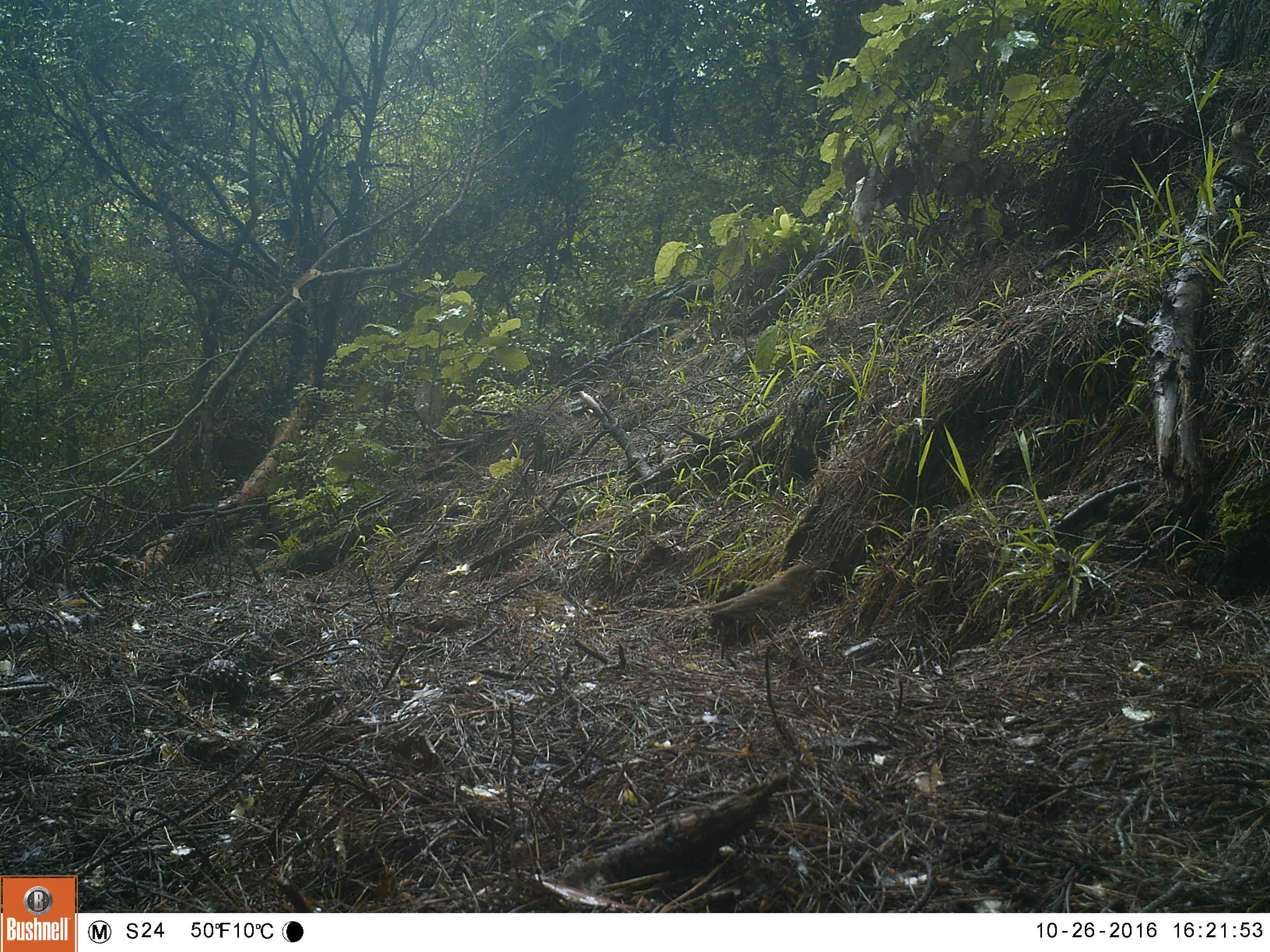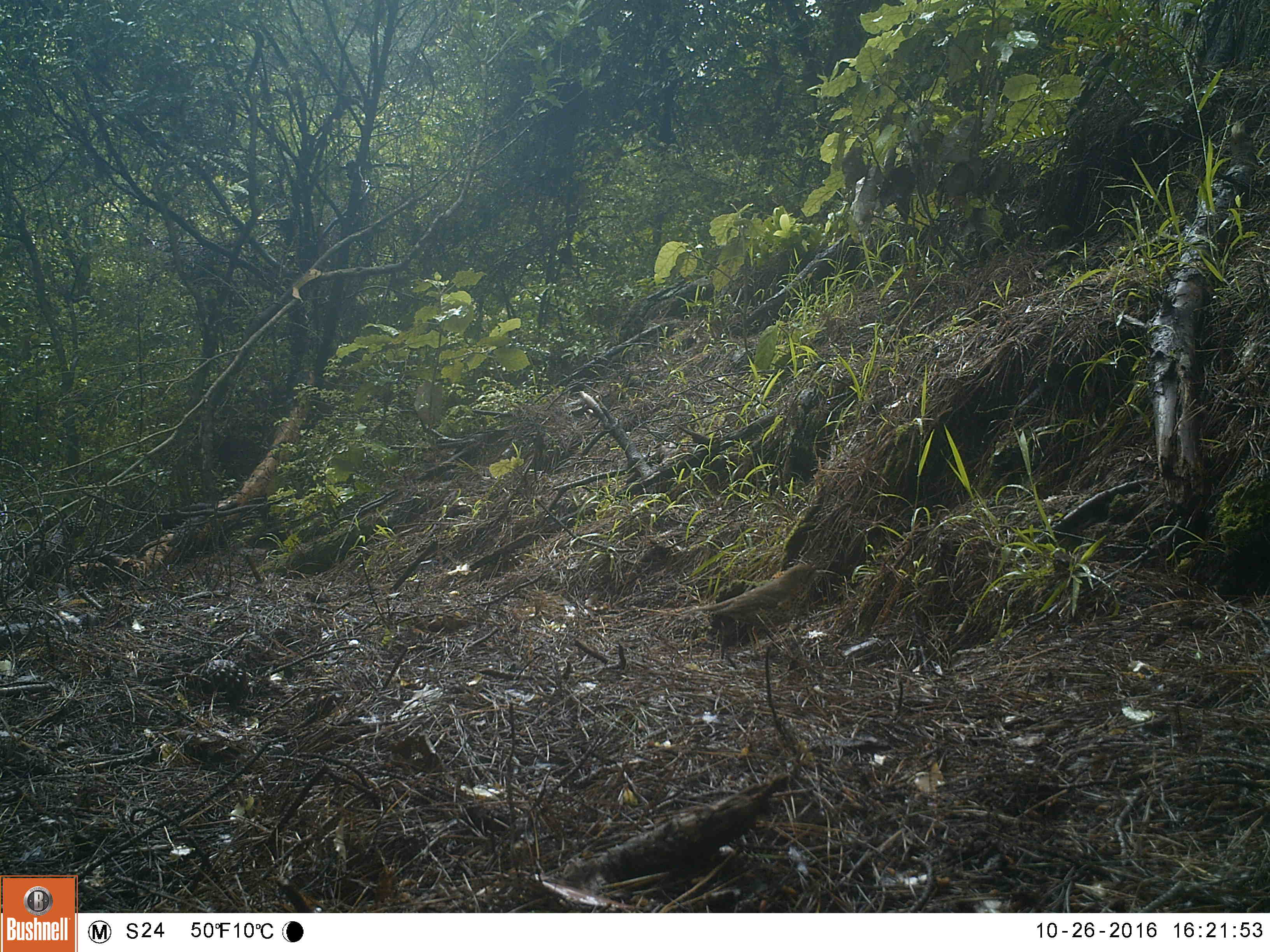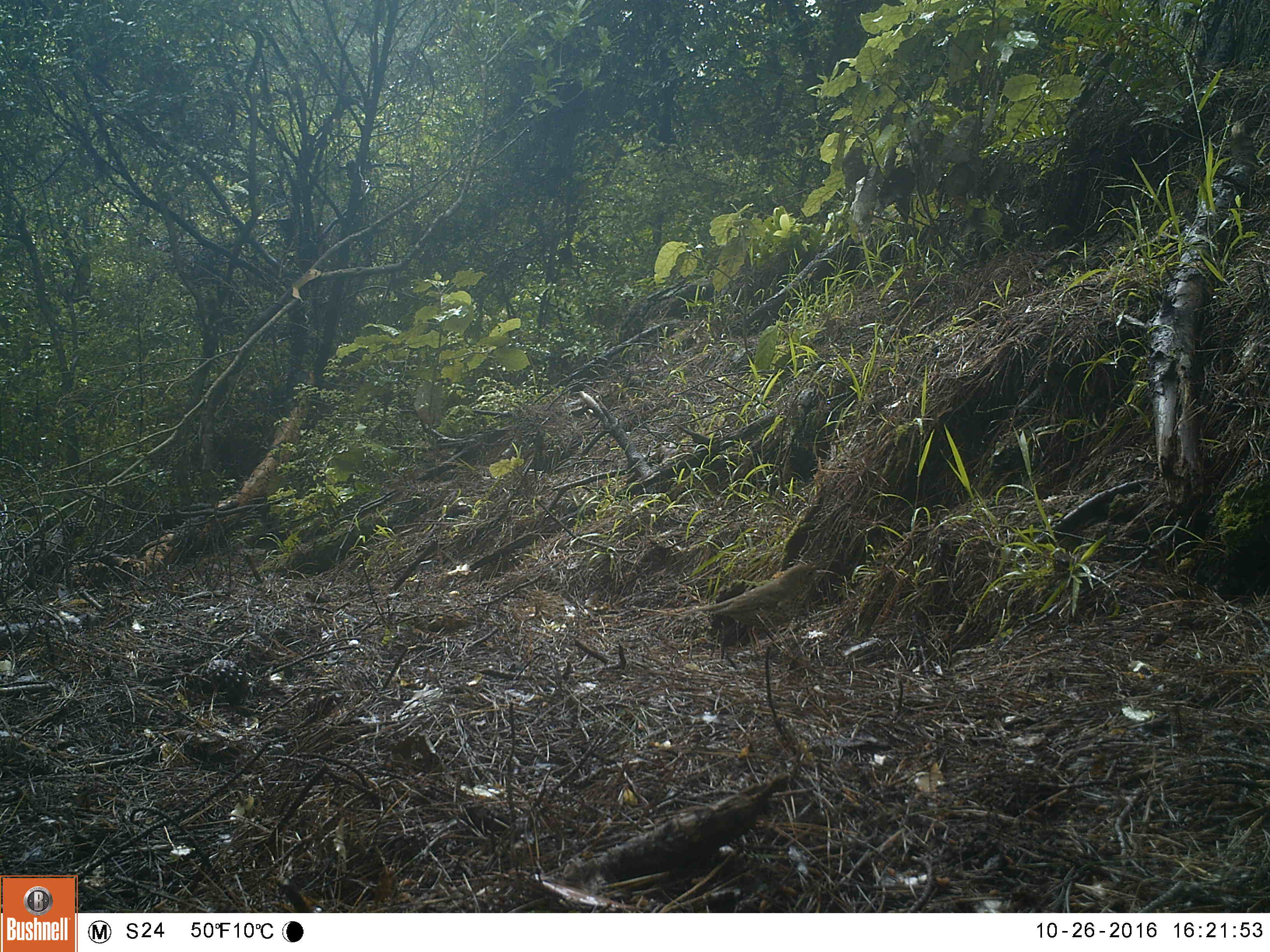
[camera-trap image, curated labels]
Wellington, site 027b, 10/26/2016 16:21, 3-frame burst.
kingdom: Animalia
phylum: Chordata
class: Aves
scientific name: Aves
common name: bird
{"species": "bird (Aves)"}